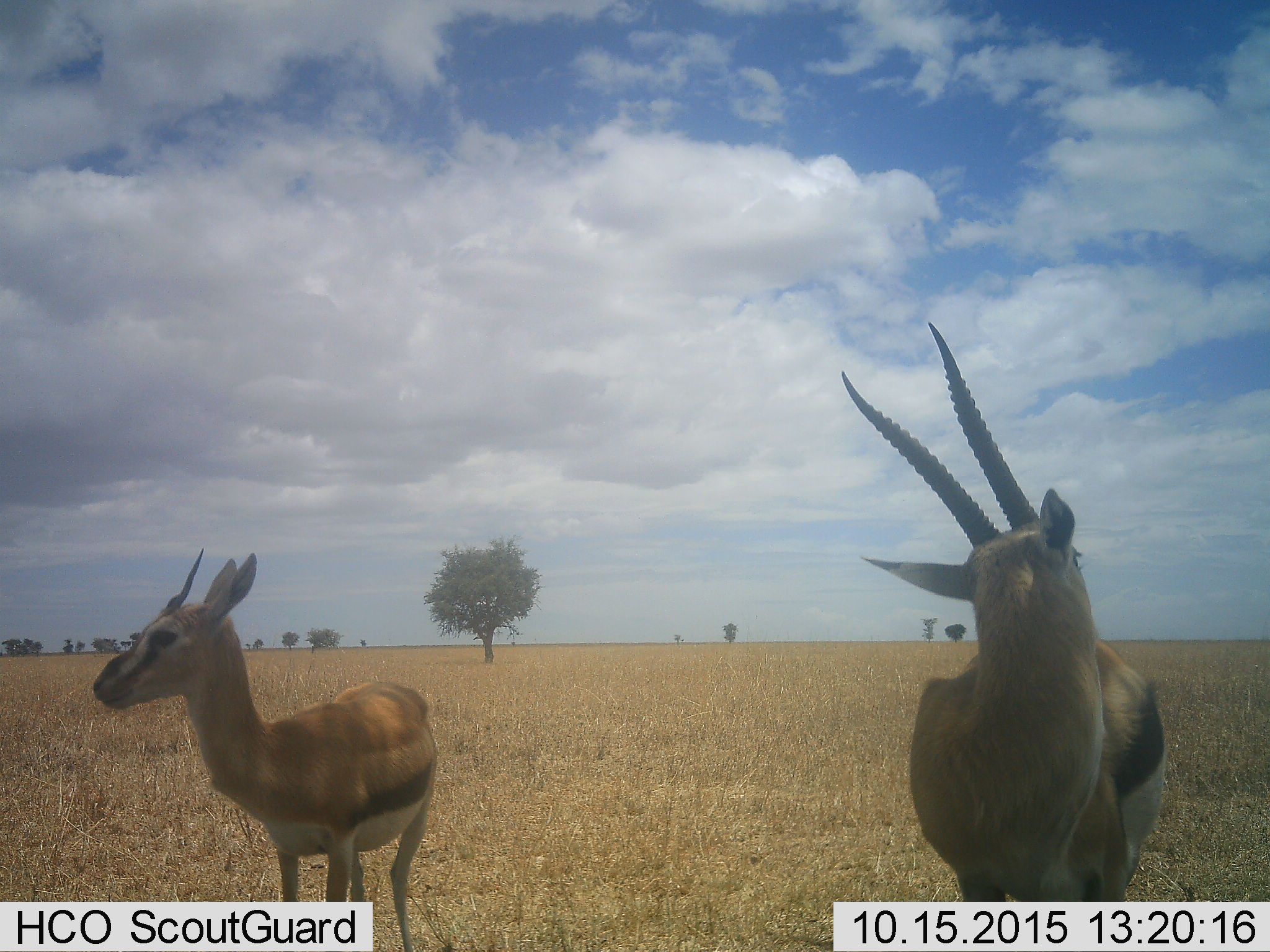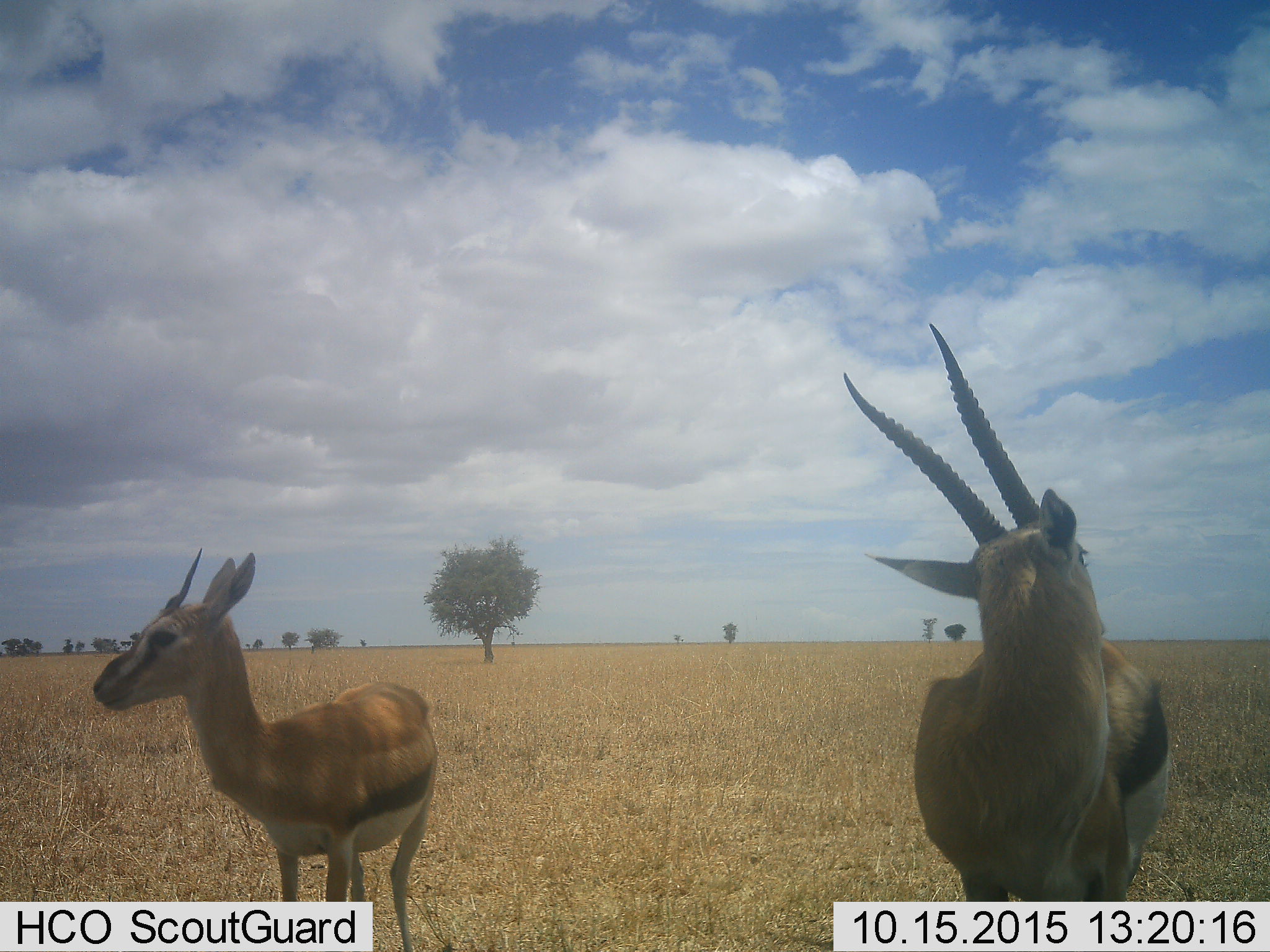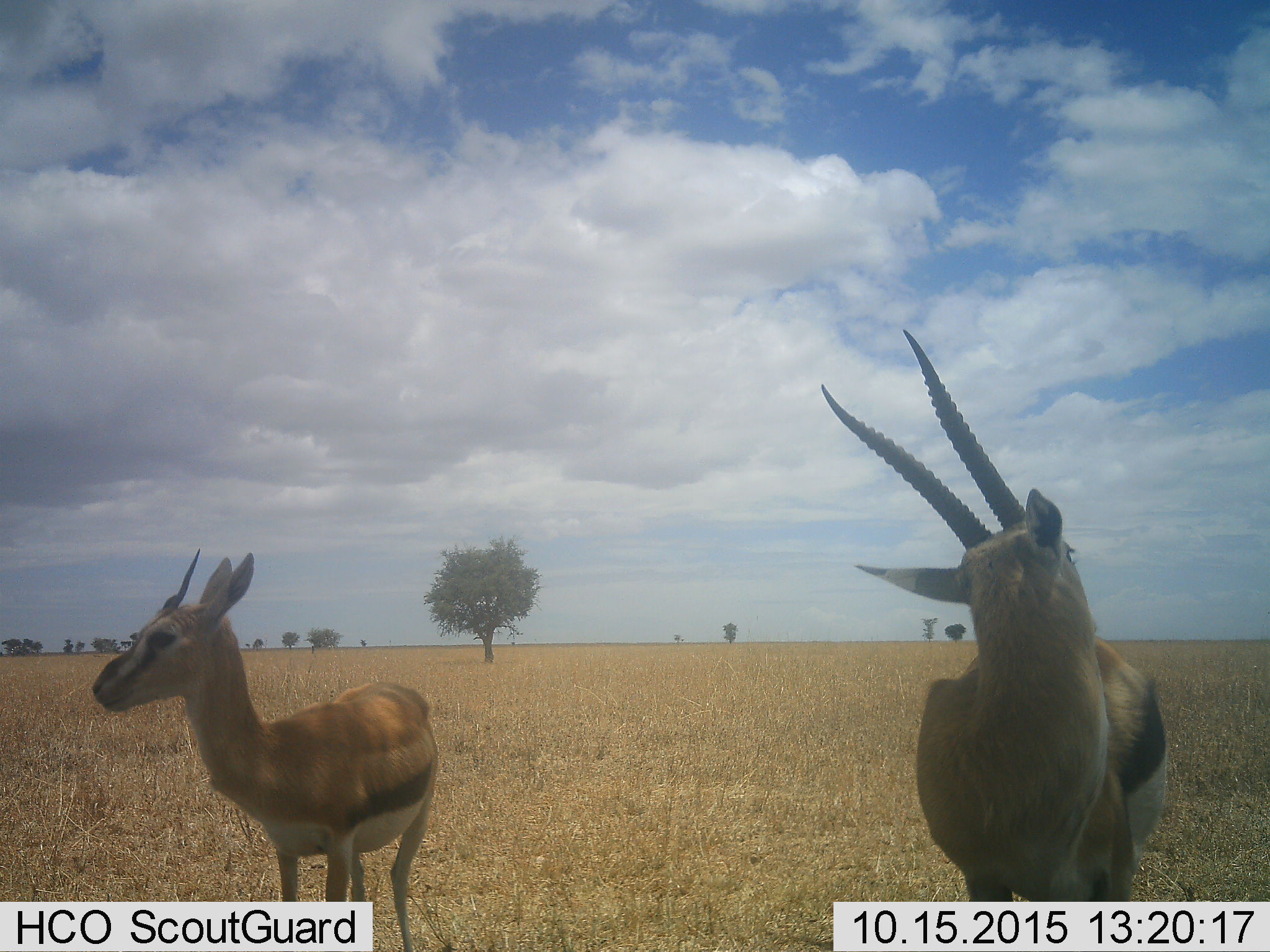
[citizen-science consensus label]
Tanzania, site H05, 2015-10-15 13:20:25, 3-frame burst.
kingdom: Animalia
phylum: Chordata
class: Mammalia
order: Artiodactyla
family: Bovidae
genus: Eudorcas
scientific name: Eudorcas thomsonii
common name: thomson's gazelle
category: gazellethomsons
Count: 2.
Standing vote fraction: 100%.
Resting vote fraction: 0%.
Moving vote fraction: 11%.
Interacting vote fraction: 0%.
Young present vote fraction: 0%.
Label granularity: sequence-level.